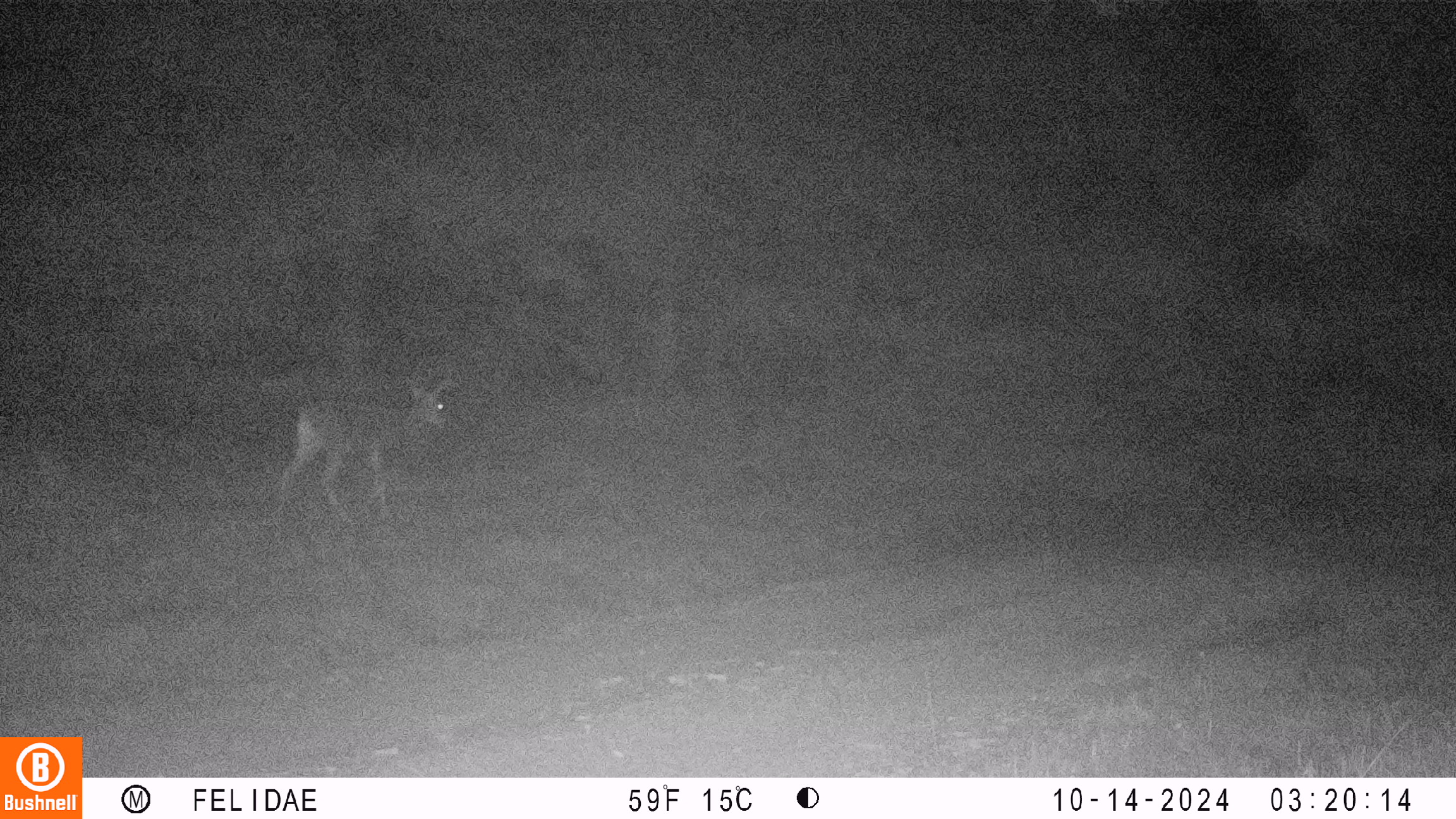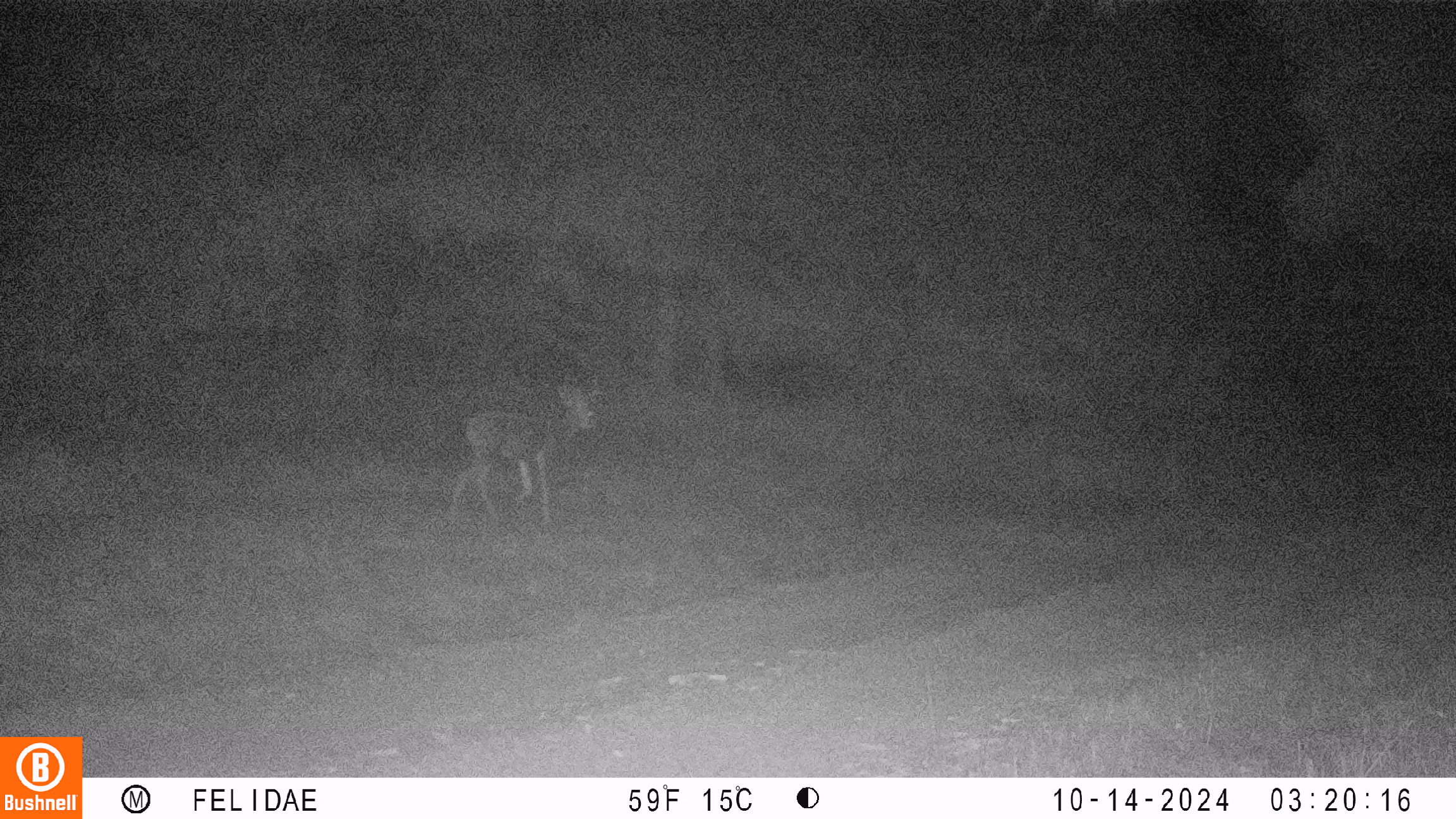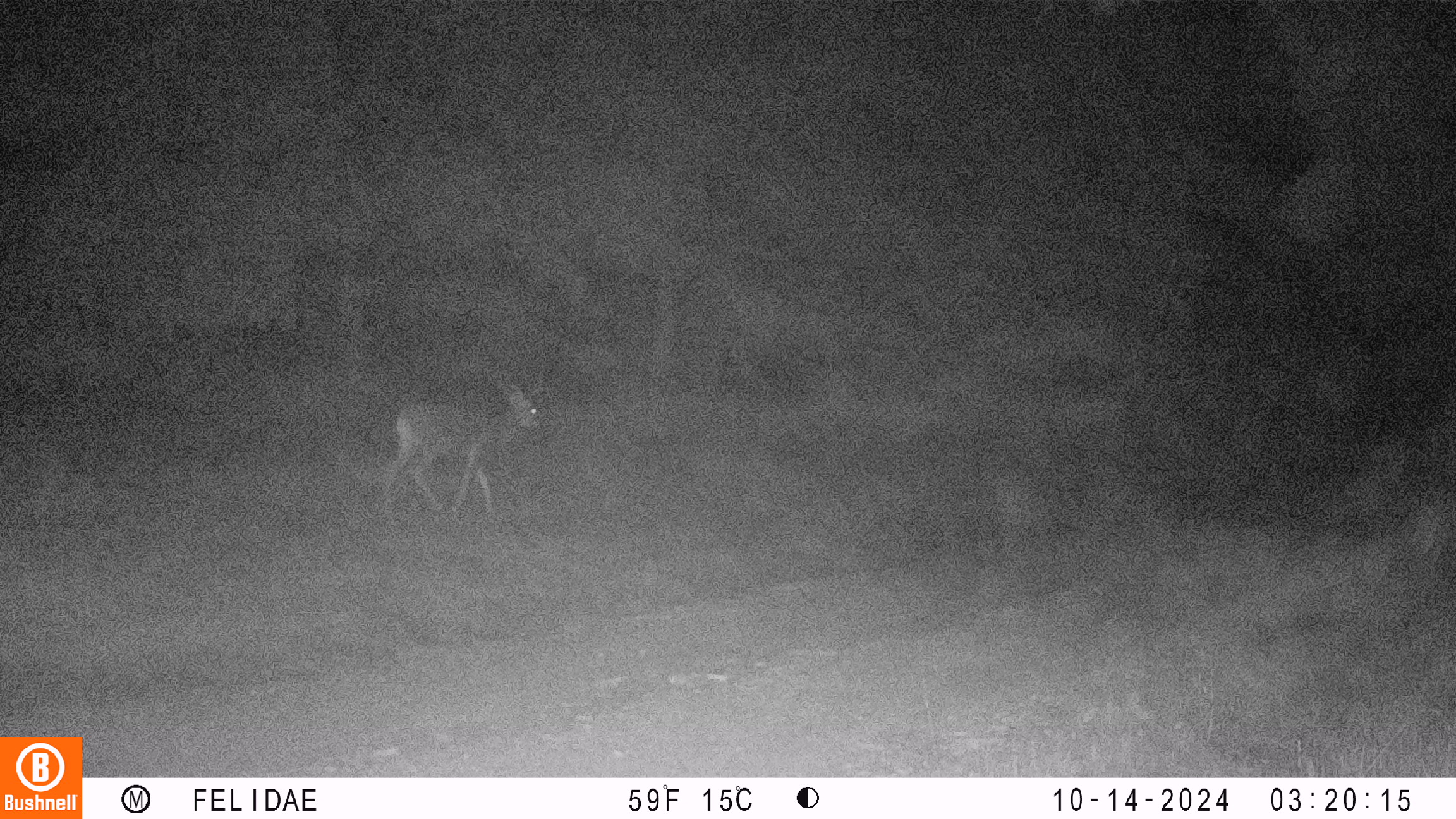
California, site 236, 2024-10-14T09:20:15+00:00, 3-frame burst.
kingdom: Animalia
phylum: Chordata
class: Mammalia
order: Artiodactyla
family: Cervidae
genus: Odocoileus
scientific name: Odocoileus hemionus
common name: mule deer